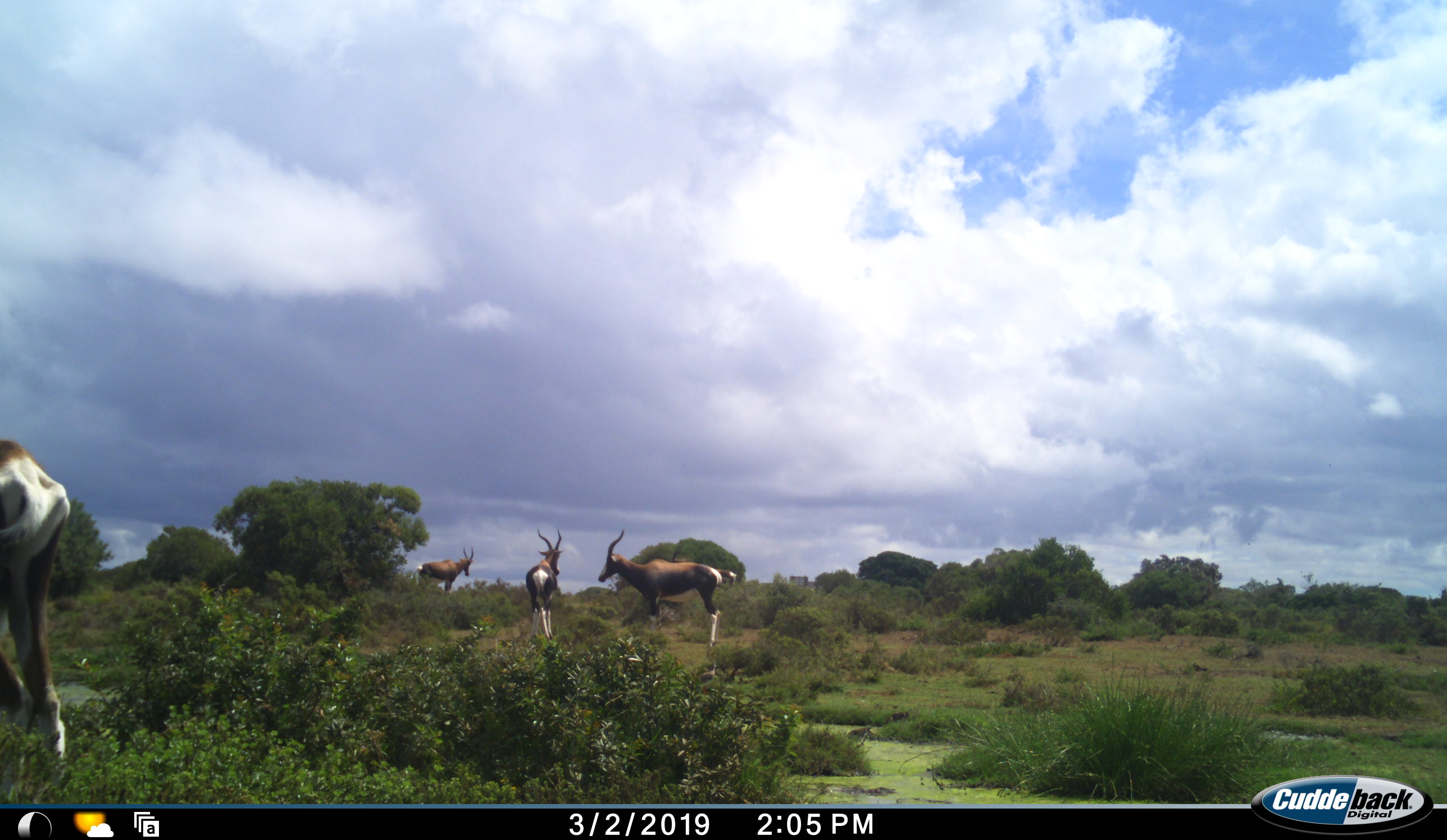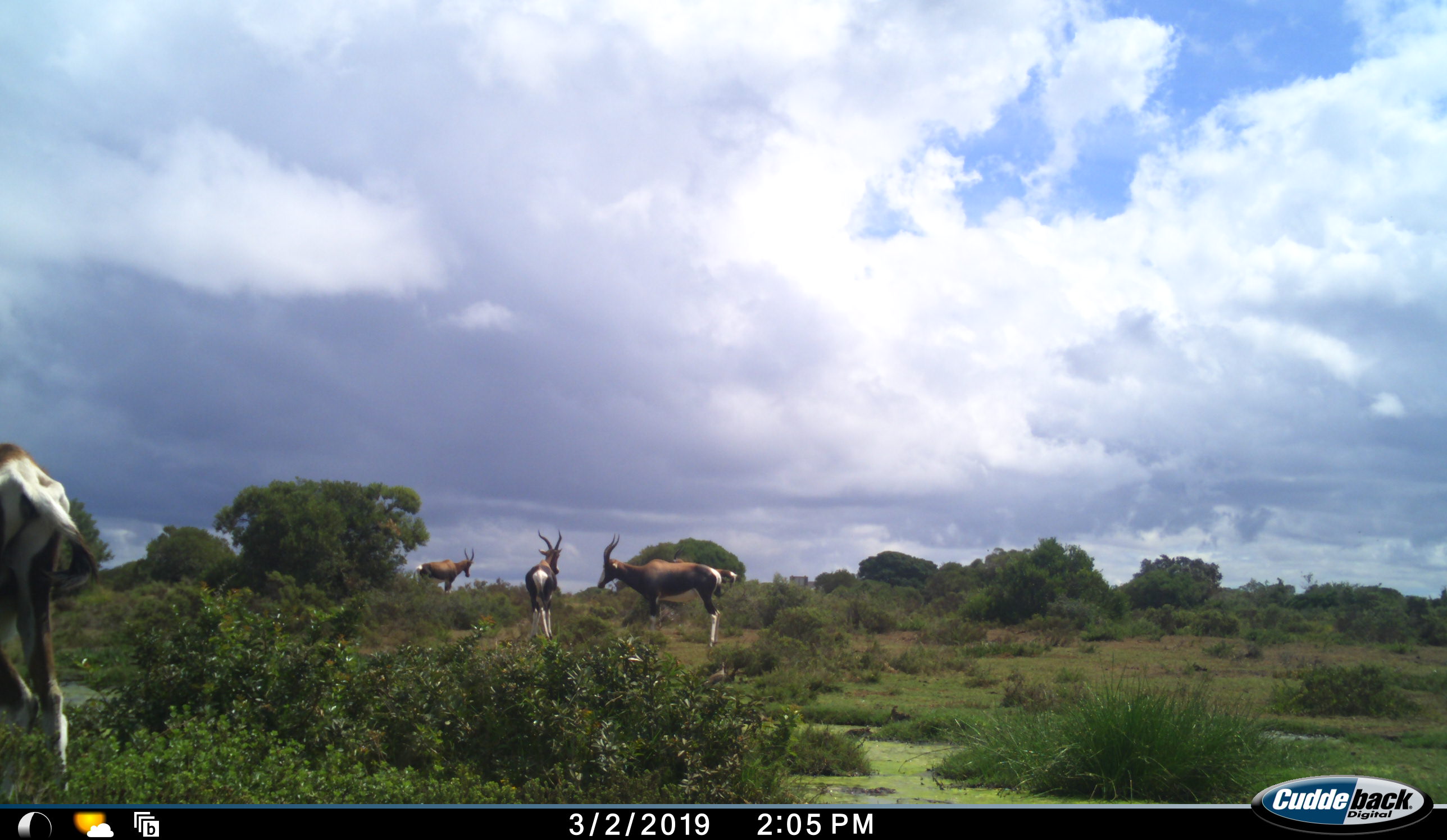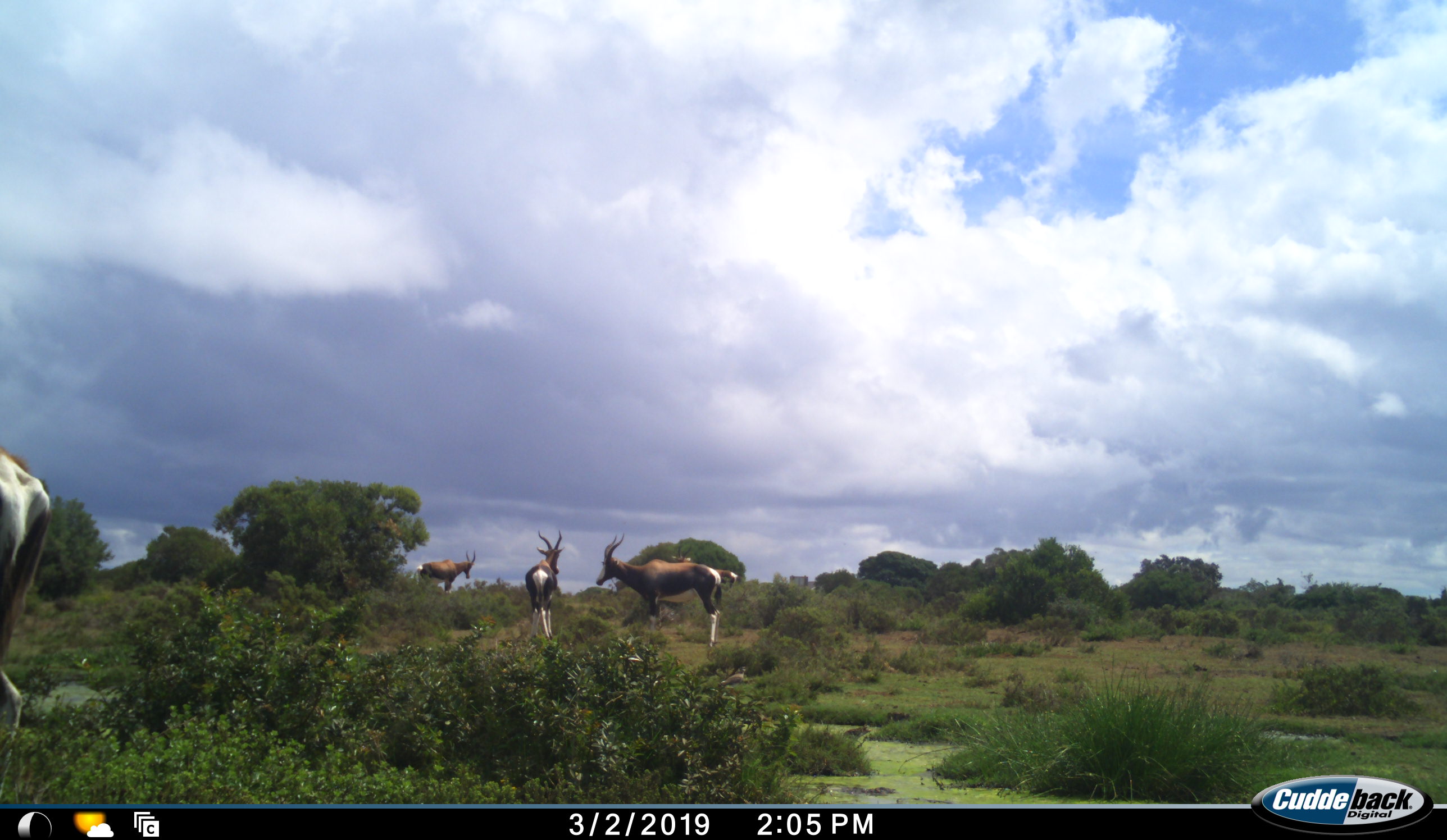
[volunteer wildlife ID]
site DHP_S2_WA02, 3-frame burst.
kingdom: Animalia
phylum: Chordata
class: Mammalia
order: Artiodactyla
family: Bovidae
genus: Damaliscus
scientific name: Damaliscus pygargus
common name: bontebok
Bontebok (Damaliscus pygargus), count 4. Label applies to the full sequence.